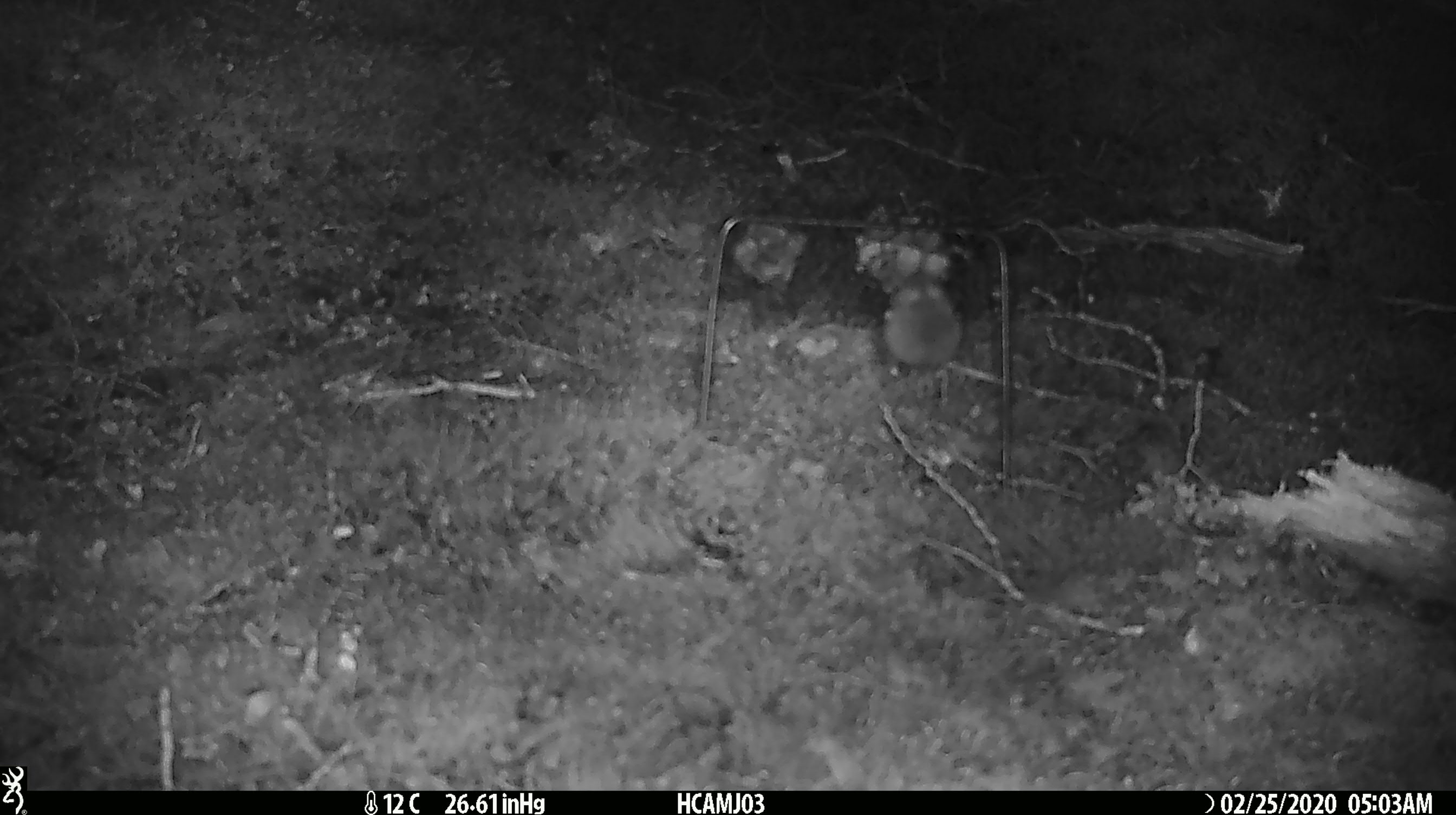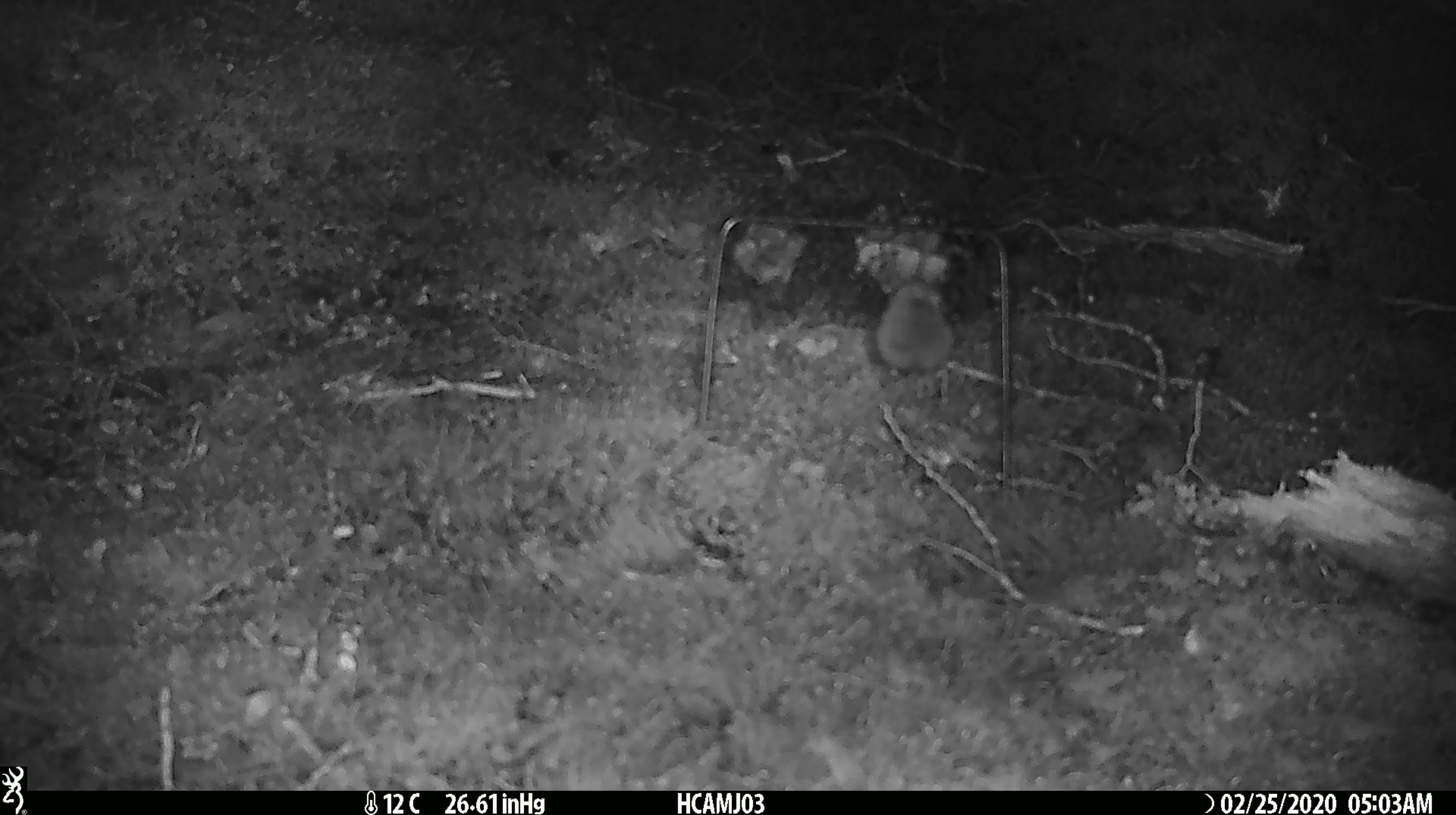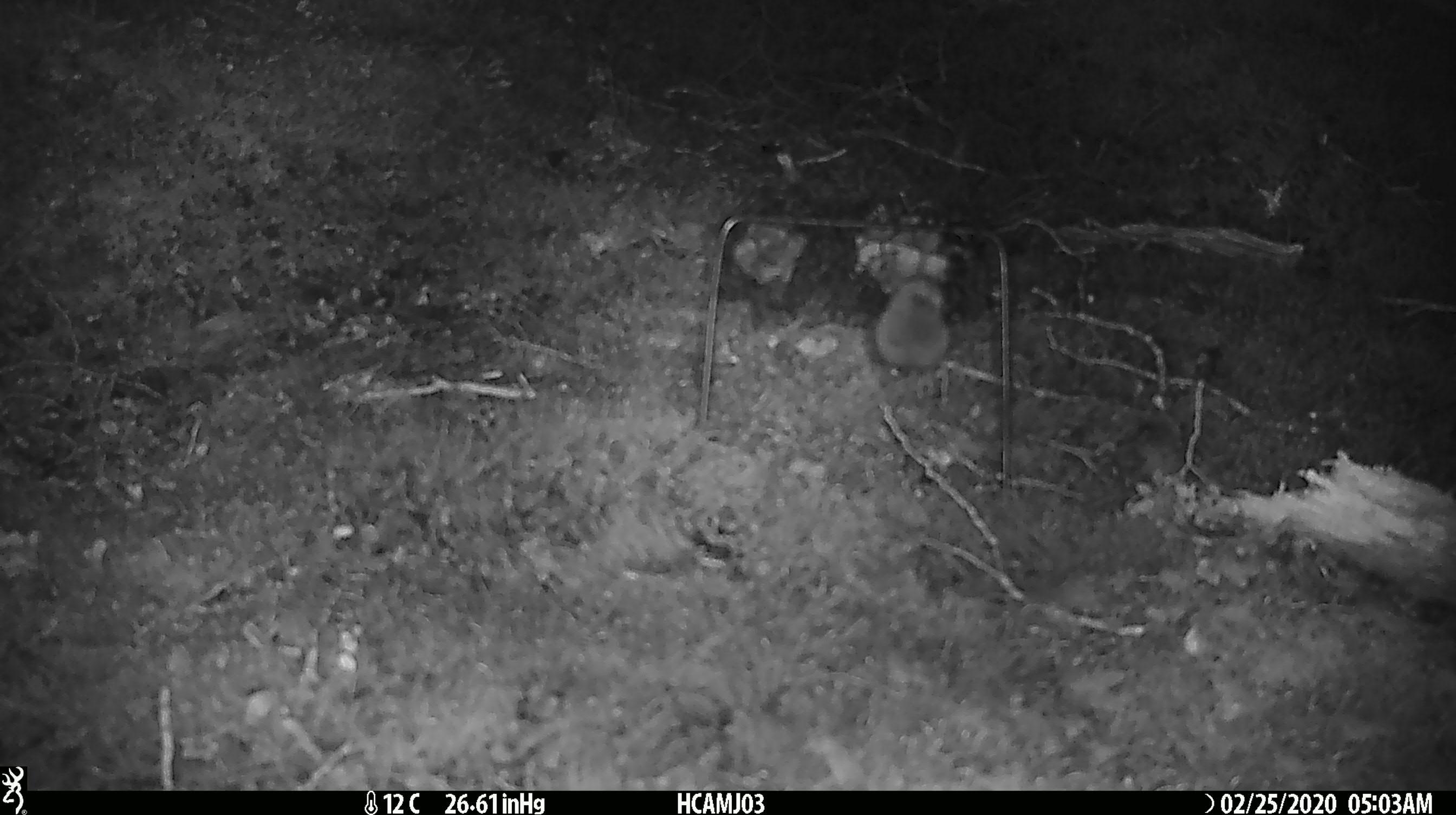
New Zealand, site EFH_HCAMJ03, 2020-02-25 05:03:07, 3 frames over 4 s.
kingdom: Animalia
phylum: Chordata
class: Mammalia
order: Rodentia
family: Muridae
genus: Mus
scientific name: Mus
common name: mouse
Mouse (Mus).